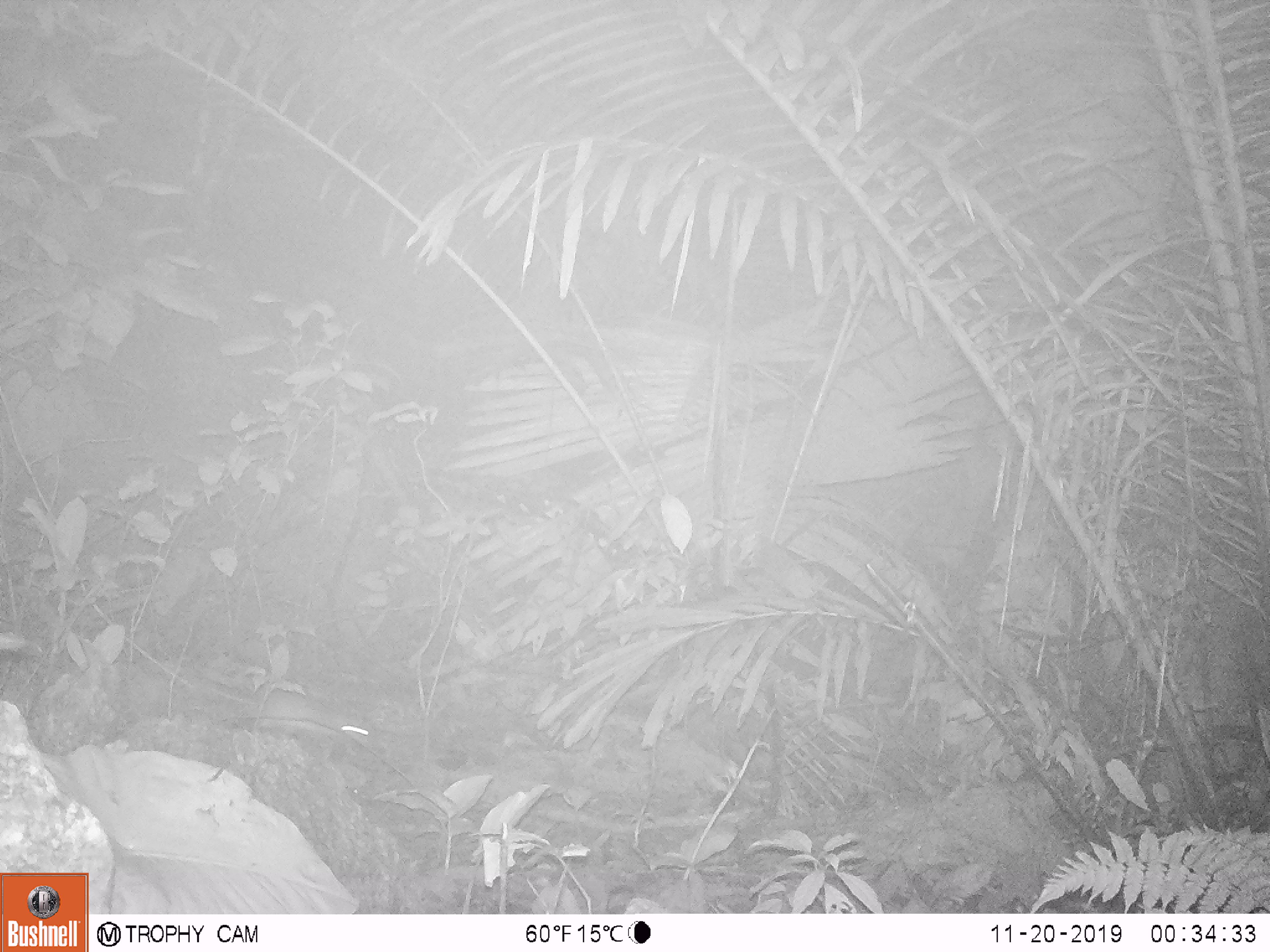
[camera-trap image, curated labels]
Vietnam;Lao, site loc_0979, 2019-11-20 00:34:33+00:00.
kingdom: Animalia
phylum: Chordata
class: Mammalia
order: Rodentia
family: Muridae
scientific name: Muridae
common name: old-world mice and rats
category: unidentified murid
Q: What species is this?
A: Unidentified murid (old-world mice and rats) (Muridae).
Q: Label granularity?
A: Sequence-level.